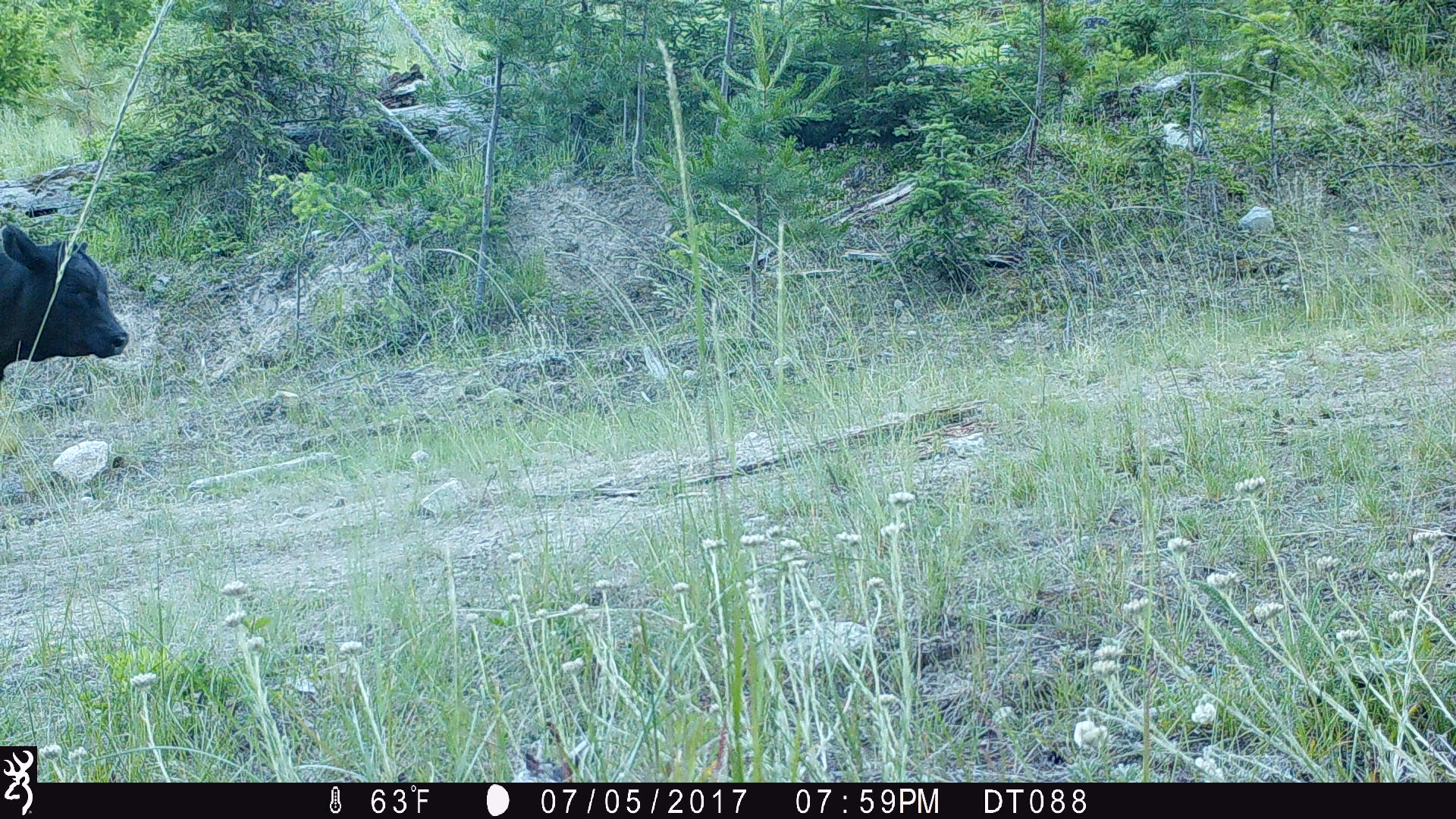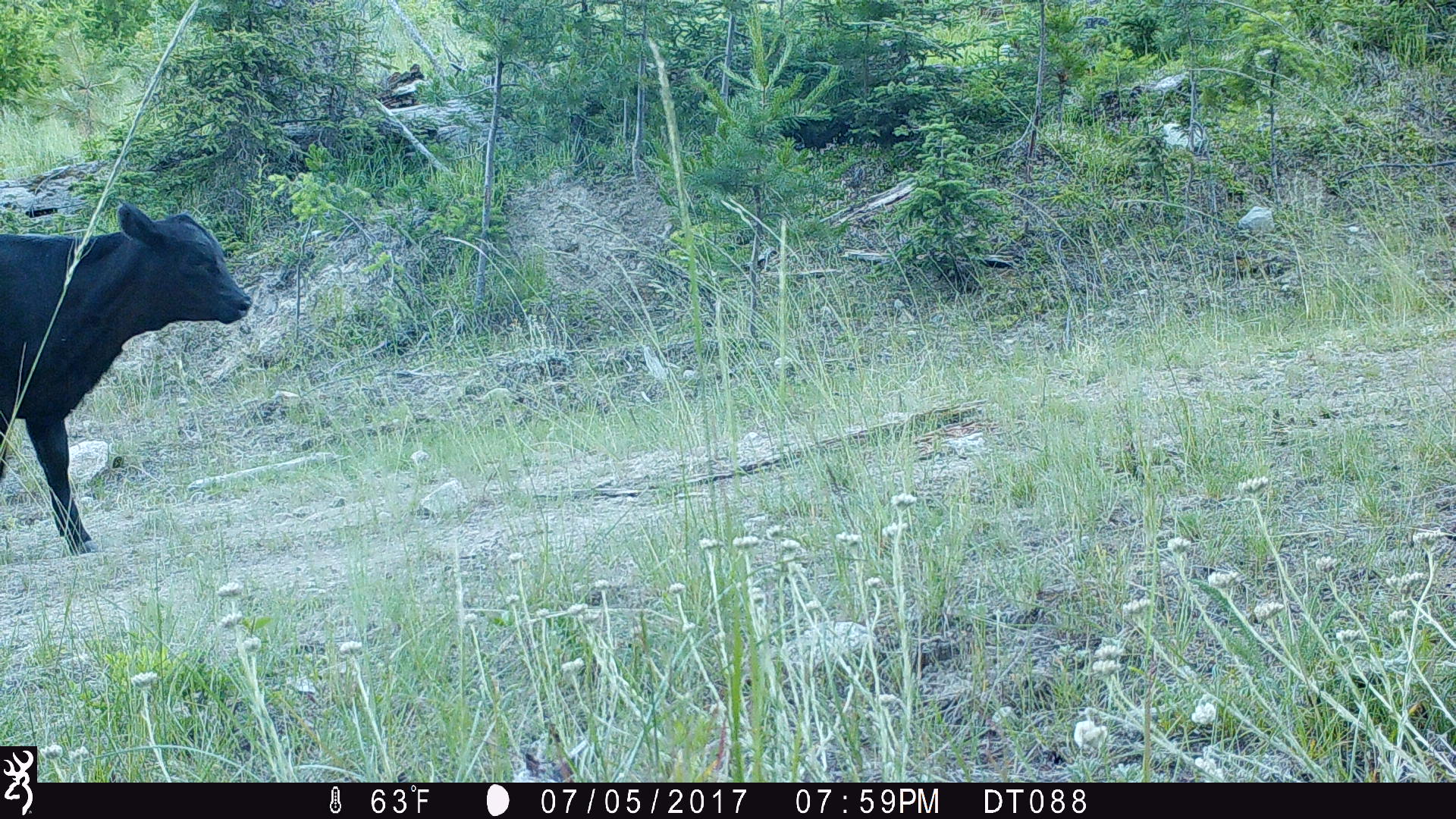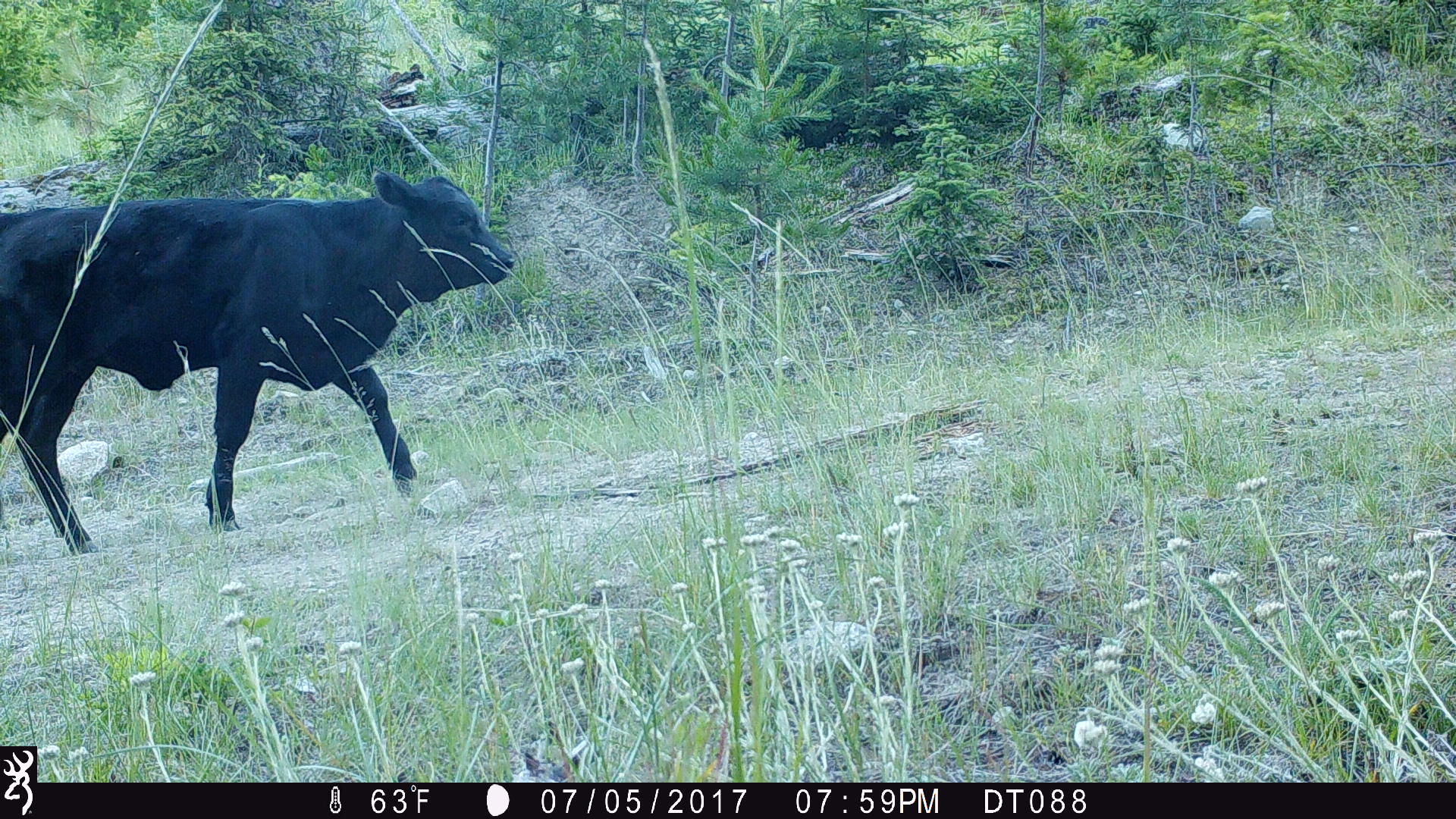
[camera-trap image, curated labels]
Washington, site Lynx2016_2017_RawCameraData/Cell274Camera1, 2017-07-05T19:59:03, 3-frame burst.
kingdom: Animalia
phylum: Chordata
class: Mammalia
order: Artiodactyla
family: Bovidae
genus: Bos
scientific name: Bos taurus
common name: domestic cattle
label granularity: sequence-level